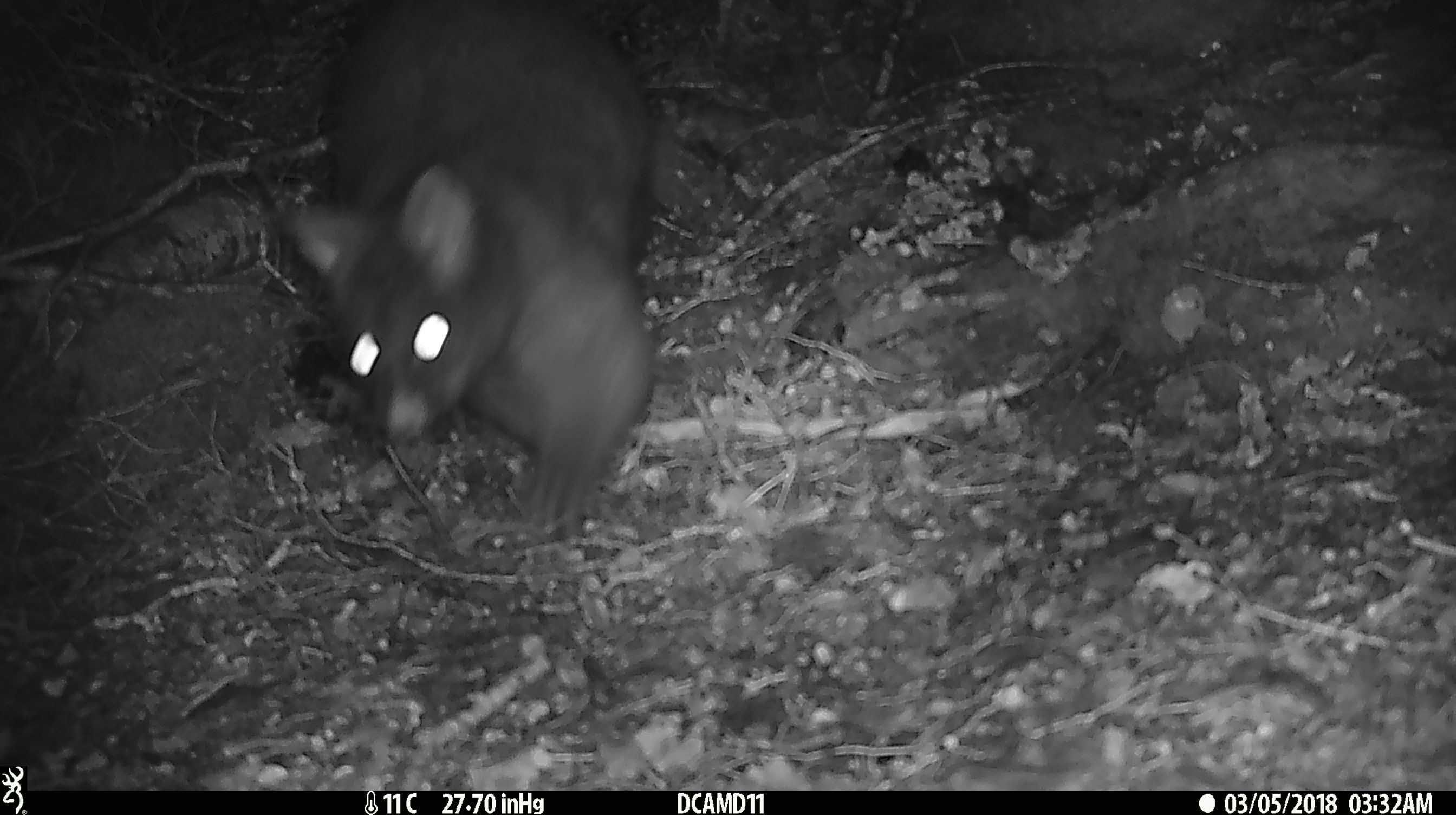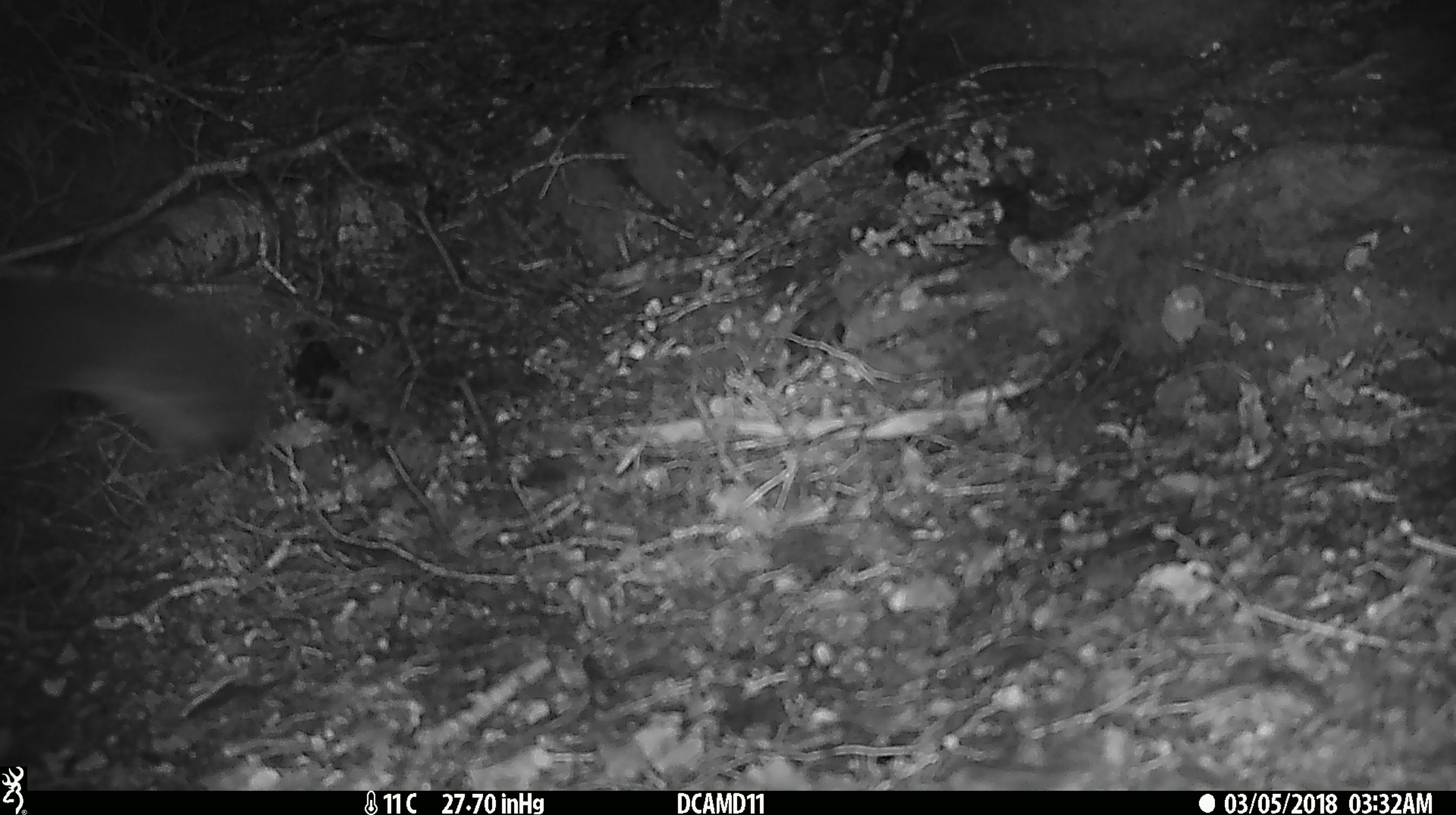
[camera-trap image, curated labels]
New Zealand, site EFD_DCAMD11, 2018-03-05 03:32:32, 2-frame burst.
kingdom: Animalia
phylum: Chordata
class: Mammalia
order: Diprotodontia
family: Phalangeridae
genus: Trichosurus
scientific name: Trichosurus vulpecula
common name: common brushtail possum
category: possum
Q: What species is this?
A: Possum (common brushtail possum) (Trichosurus vulpecula).